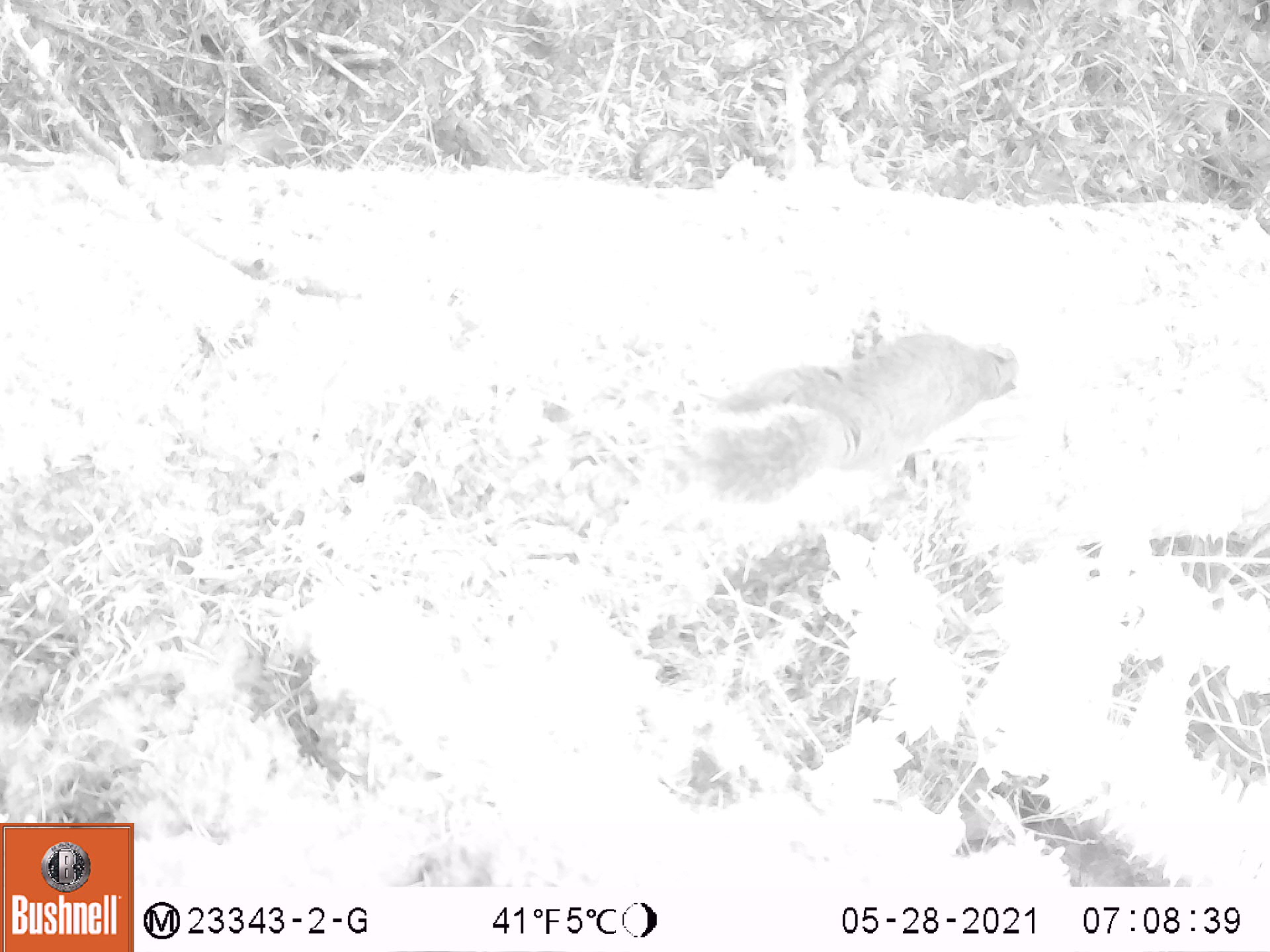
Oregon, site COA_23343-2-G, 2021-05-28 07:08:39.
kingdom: Animalia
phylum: Chordata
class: Mammalia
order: Rodentia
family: Sciuridae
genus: Tamiasciurus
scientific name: Tamiasciurus douglasii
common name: douglas squirrel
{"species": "douglas squirrel (Tamiasciurus douglasii)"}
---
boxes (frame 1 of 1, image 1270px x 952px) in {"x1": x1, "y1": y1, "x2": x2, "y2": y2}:
douglas squirrel: {"x1": 693, "y1": 332, "x2": 1023, "y2": 500}